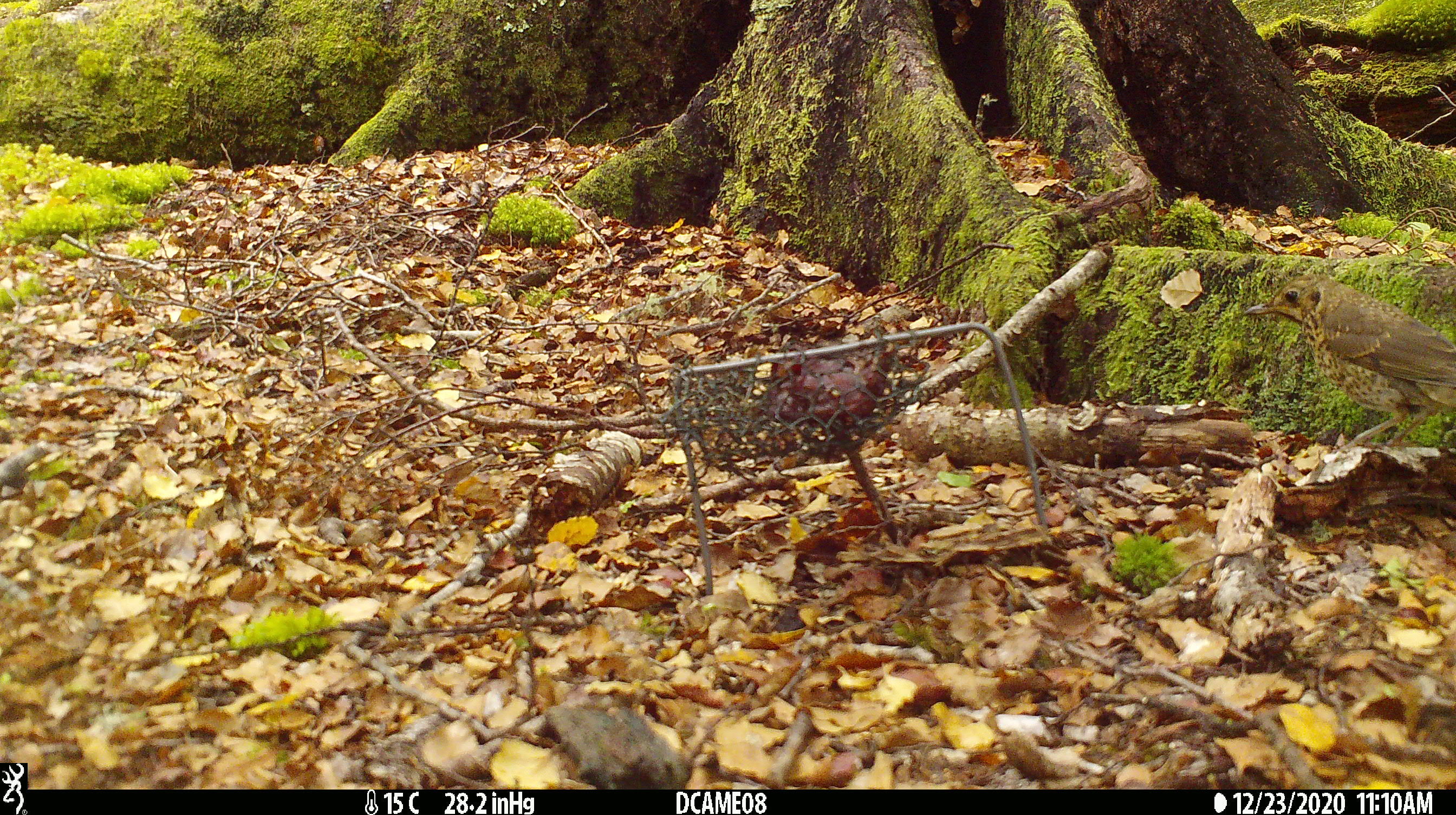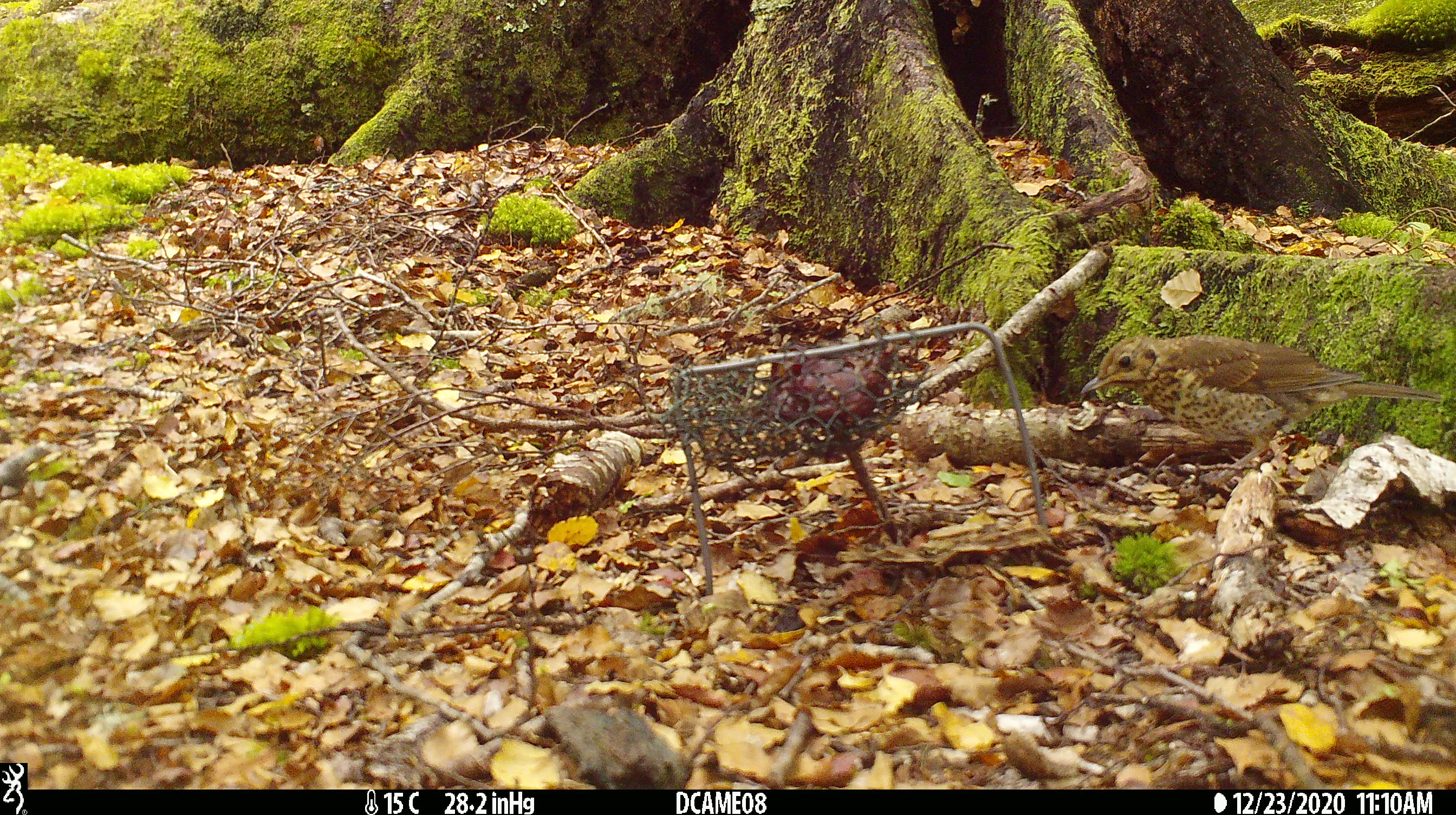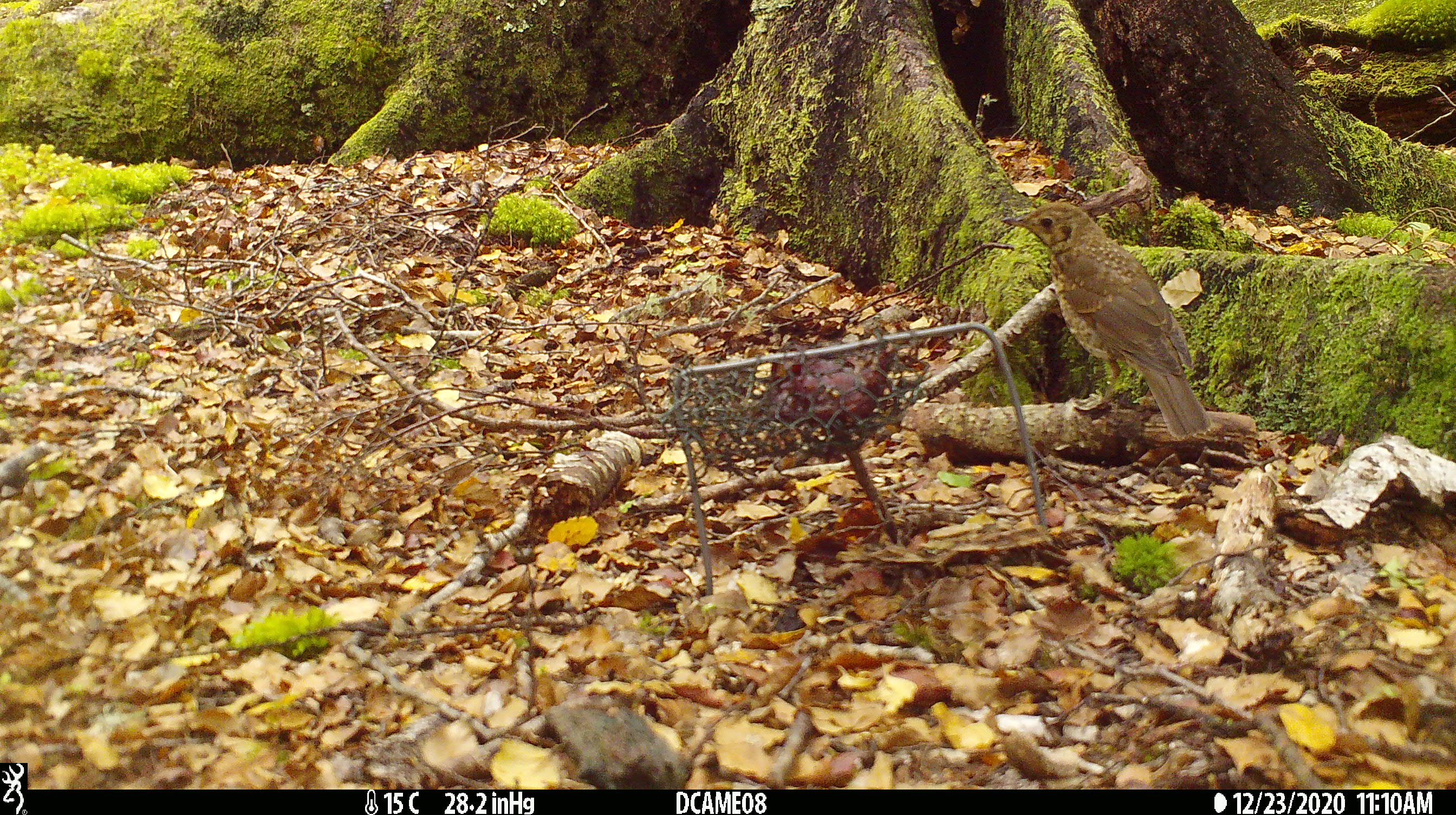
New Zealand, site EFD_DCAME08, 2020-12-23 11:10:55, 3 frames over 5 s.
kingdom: Animalia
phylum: Chordata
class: Aves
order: Passeriformes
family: Turdidae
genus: Turdus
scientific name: Turdus philomelos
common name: song thrush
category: thrush